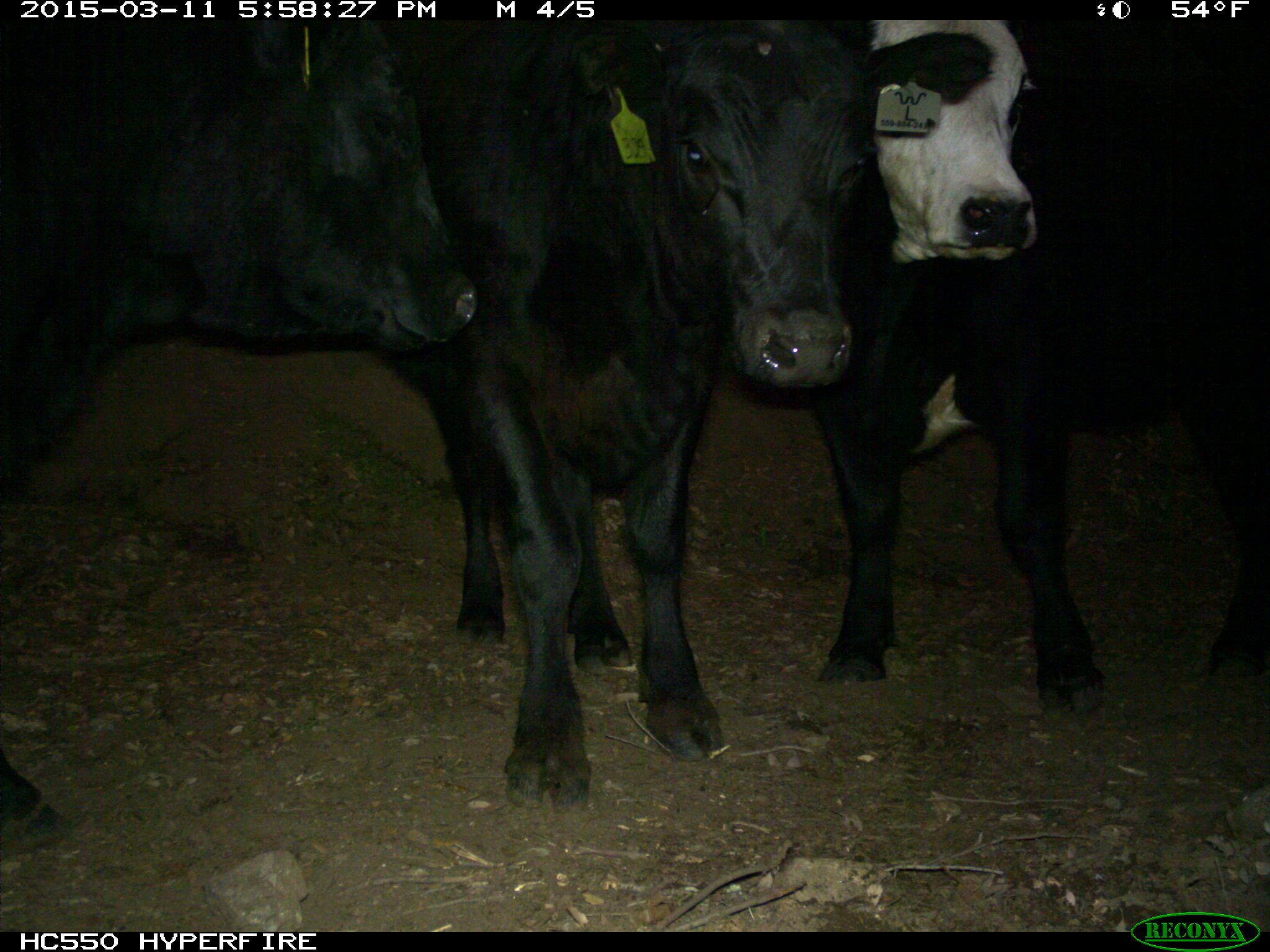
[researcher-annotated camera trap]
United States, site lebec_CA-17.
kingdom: Animalia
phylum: Chordata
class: Mammalia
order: Artiodactyla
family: Bovidae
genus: Bos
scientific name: Bos taurus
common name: domestic cow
Bos taurus (domestic cow).